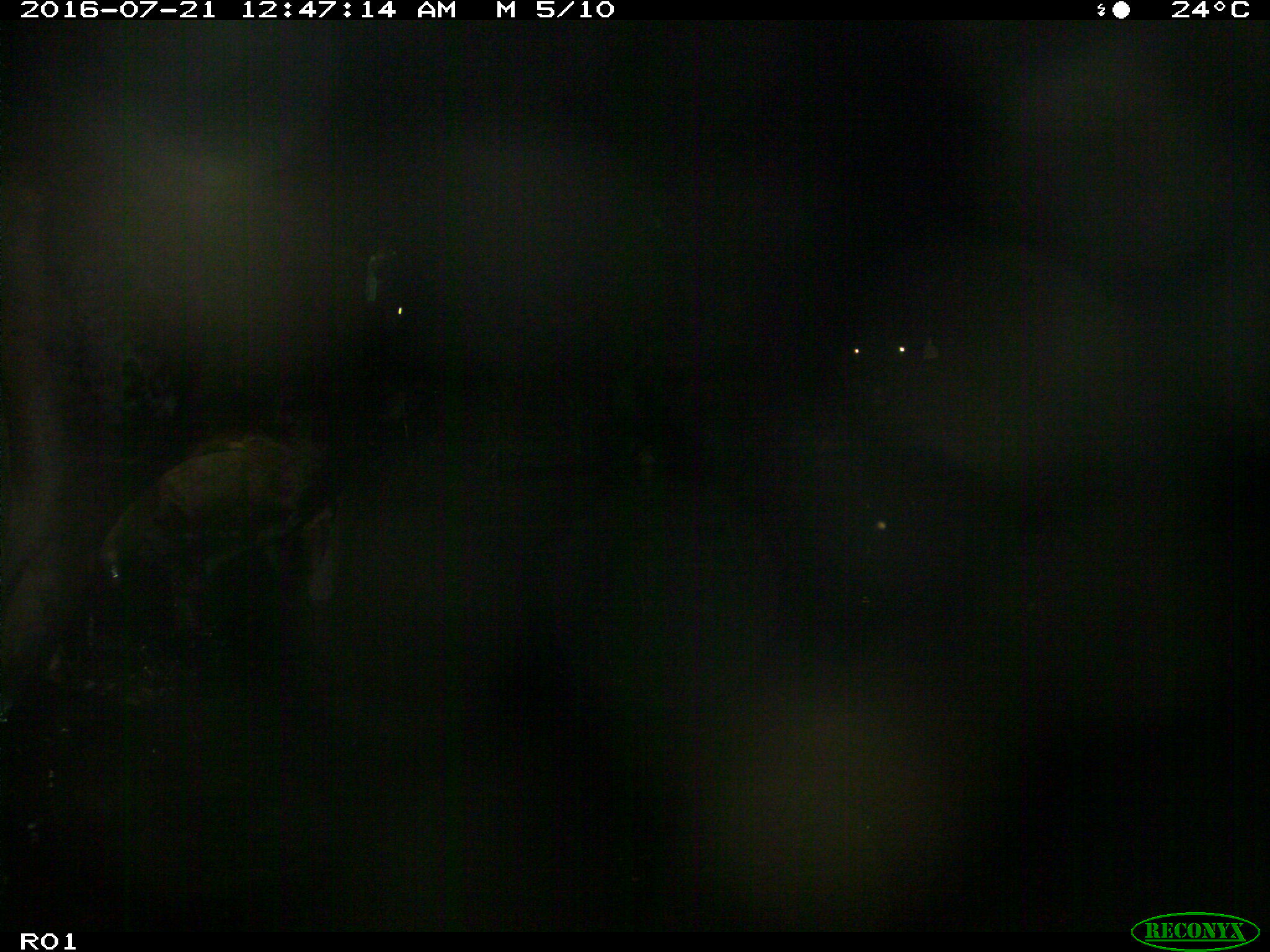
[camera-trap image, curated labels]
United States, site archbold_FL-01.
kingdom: Animalia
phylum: Chordata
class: Mammalia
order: Artiodactyla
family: Bovidae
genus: Bos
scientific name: Bos taurus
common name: domestic cow